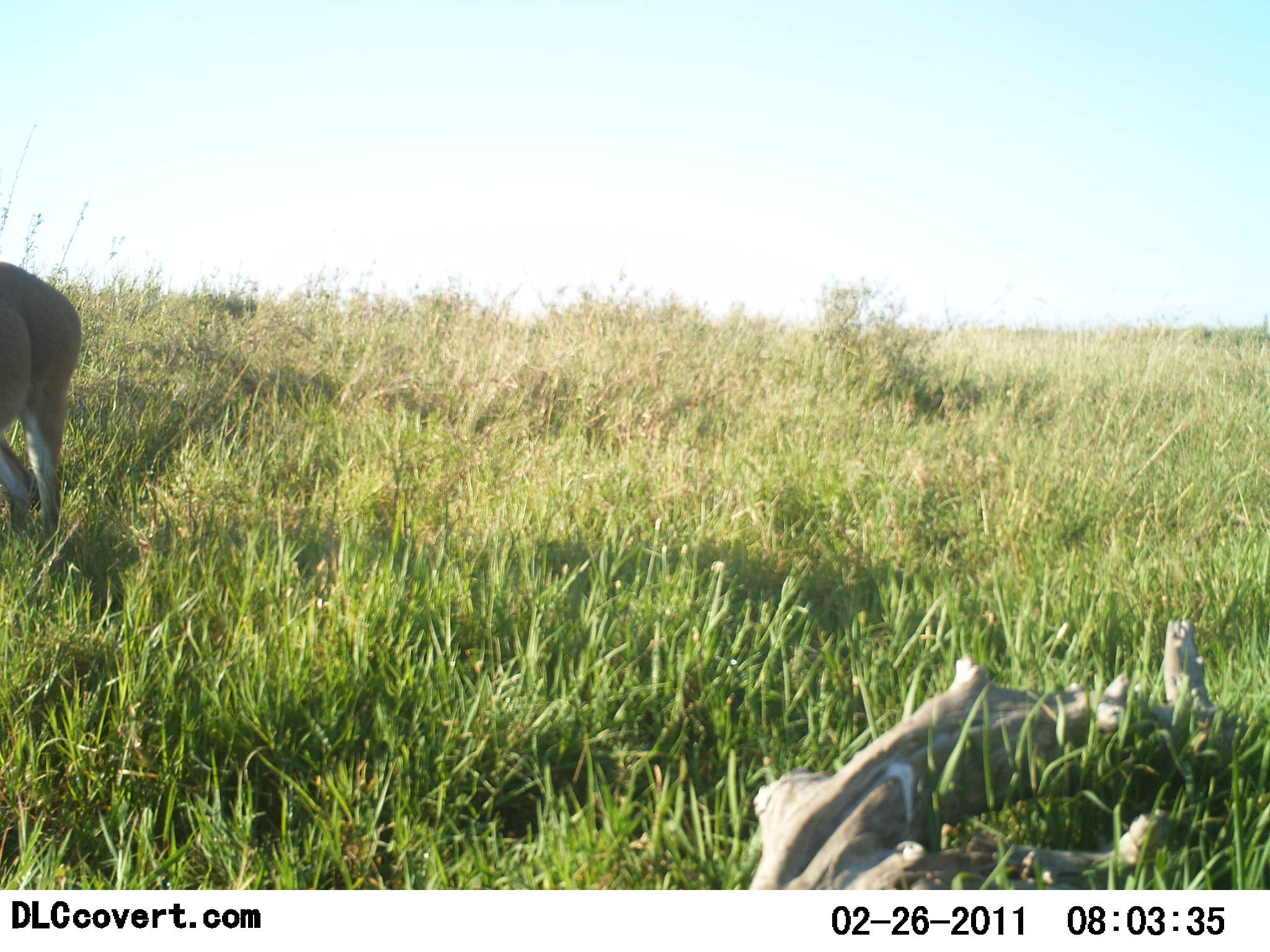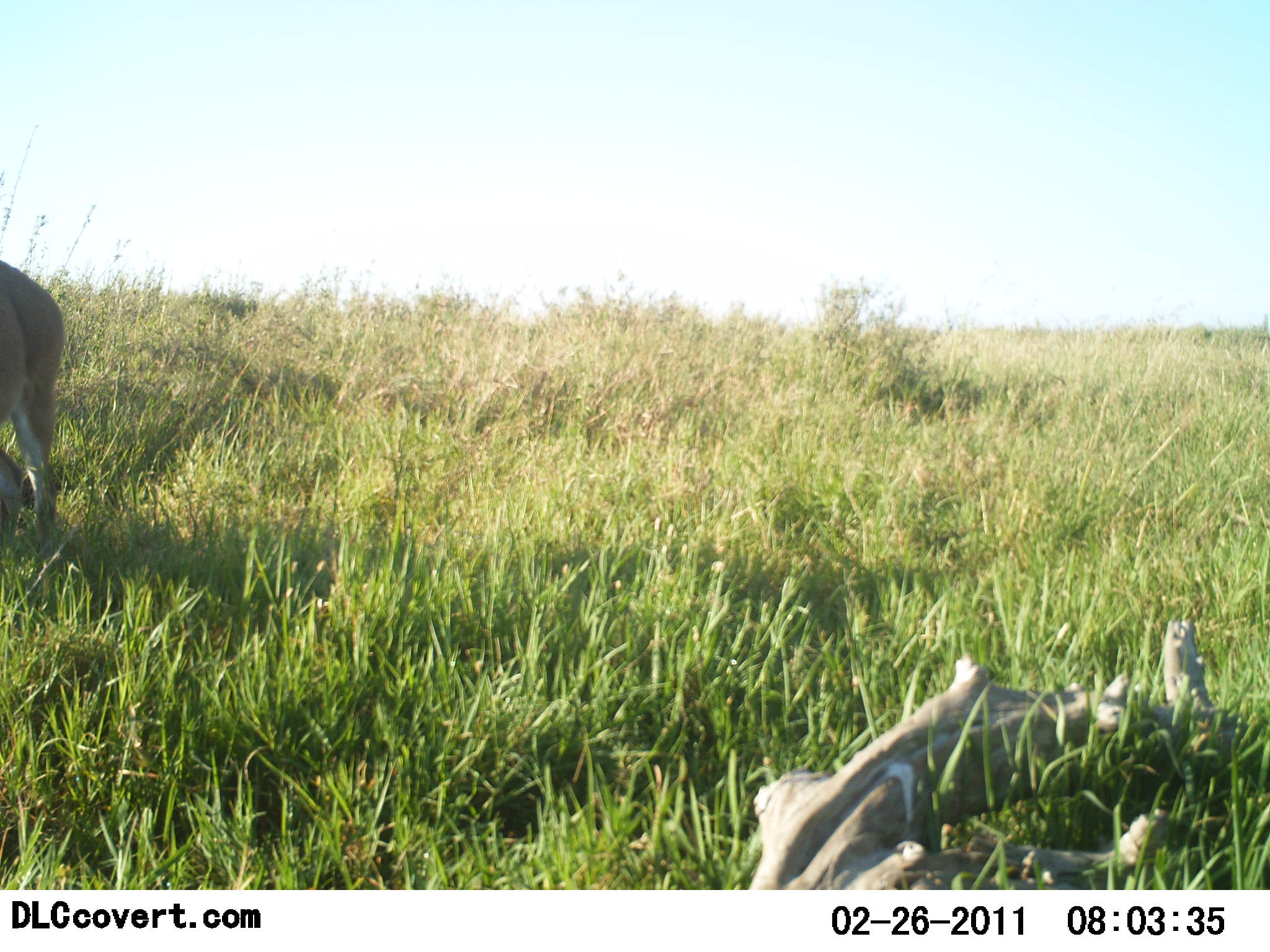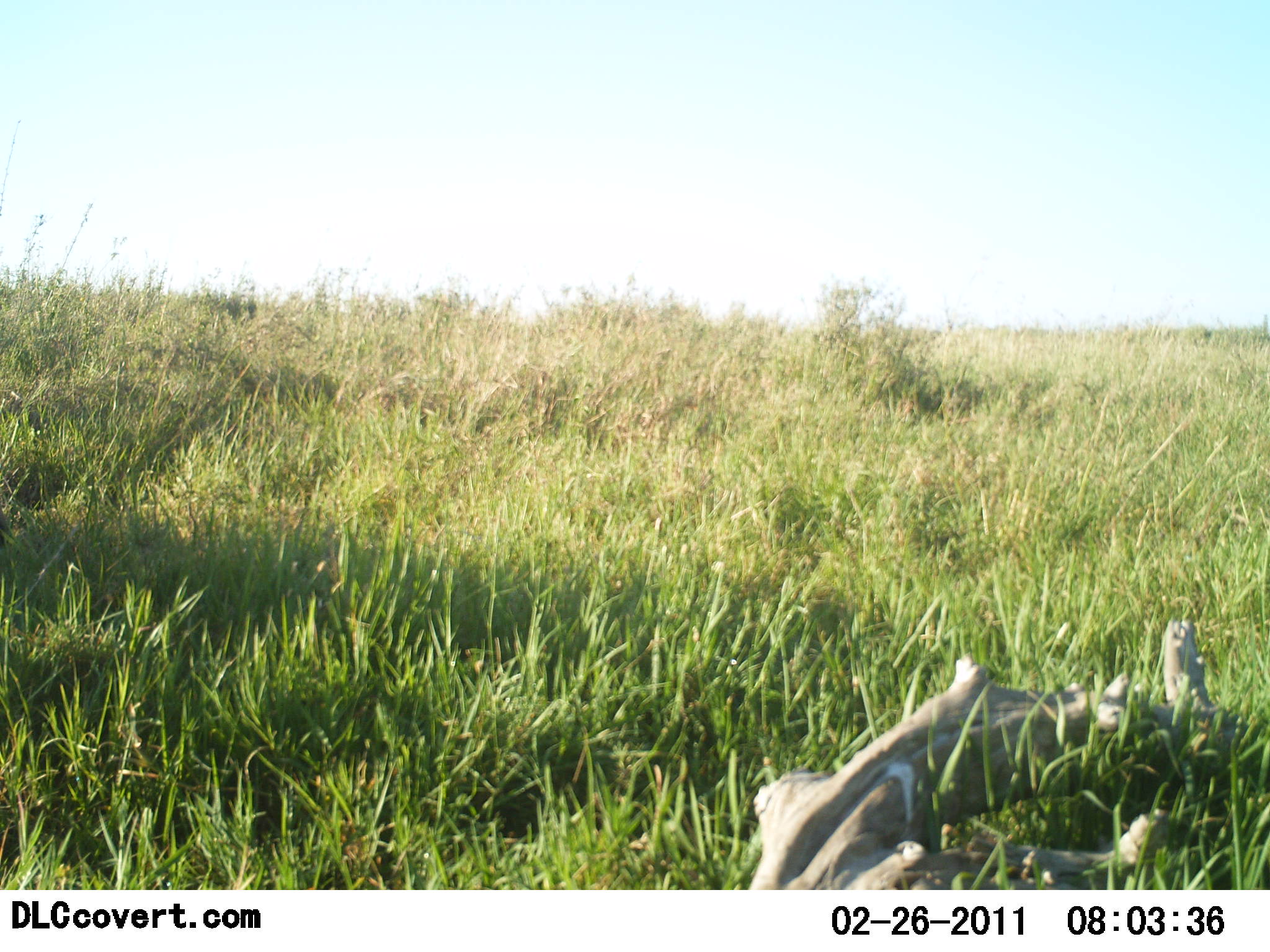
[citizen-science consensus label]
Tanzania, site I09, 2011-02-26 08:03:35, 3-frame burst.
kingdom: Animalia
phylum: Chordata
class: Mammalia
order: Artiodactyla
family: Bovidae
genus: Nanger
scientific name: Nanger granti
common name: grant's gazelle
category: gazellegrants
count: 1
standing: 0%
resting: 0%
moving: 100%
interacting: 0%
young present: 0%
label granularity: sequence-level